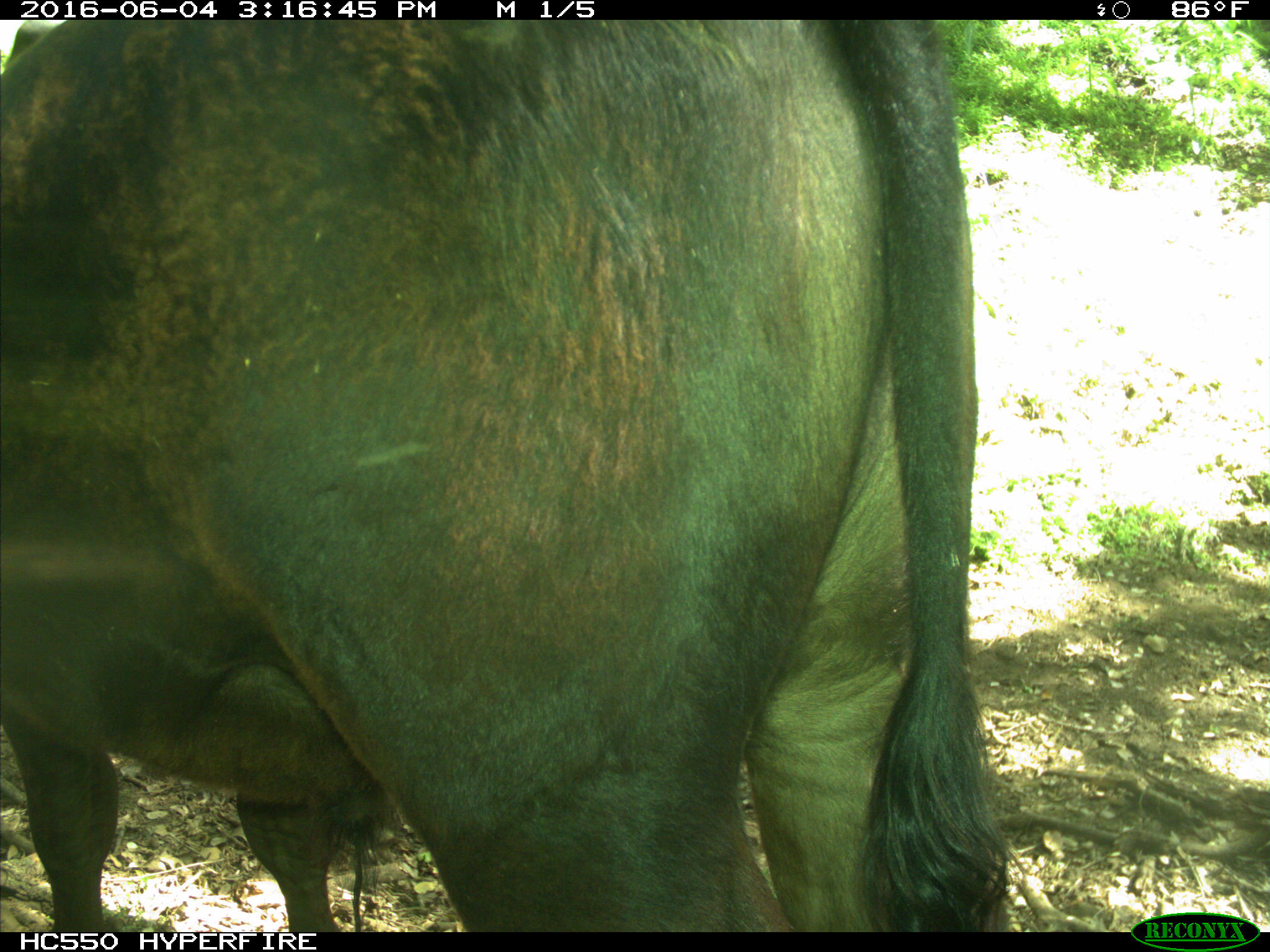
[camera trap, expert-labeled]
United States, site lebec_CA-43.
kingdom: Animalia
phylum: Chordata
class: Mammalia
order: Artiodactyla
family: Bovidae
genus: Bos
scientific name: Bos taurus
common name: domestic cow